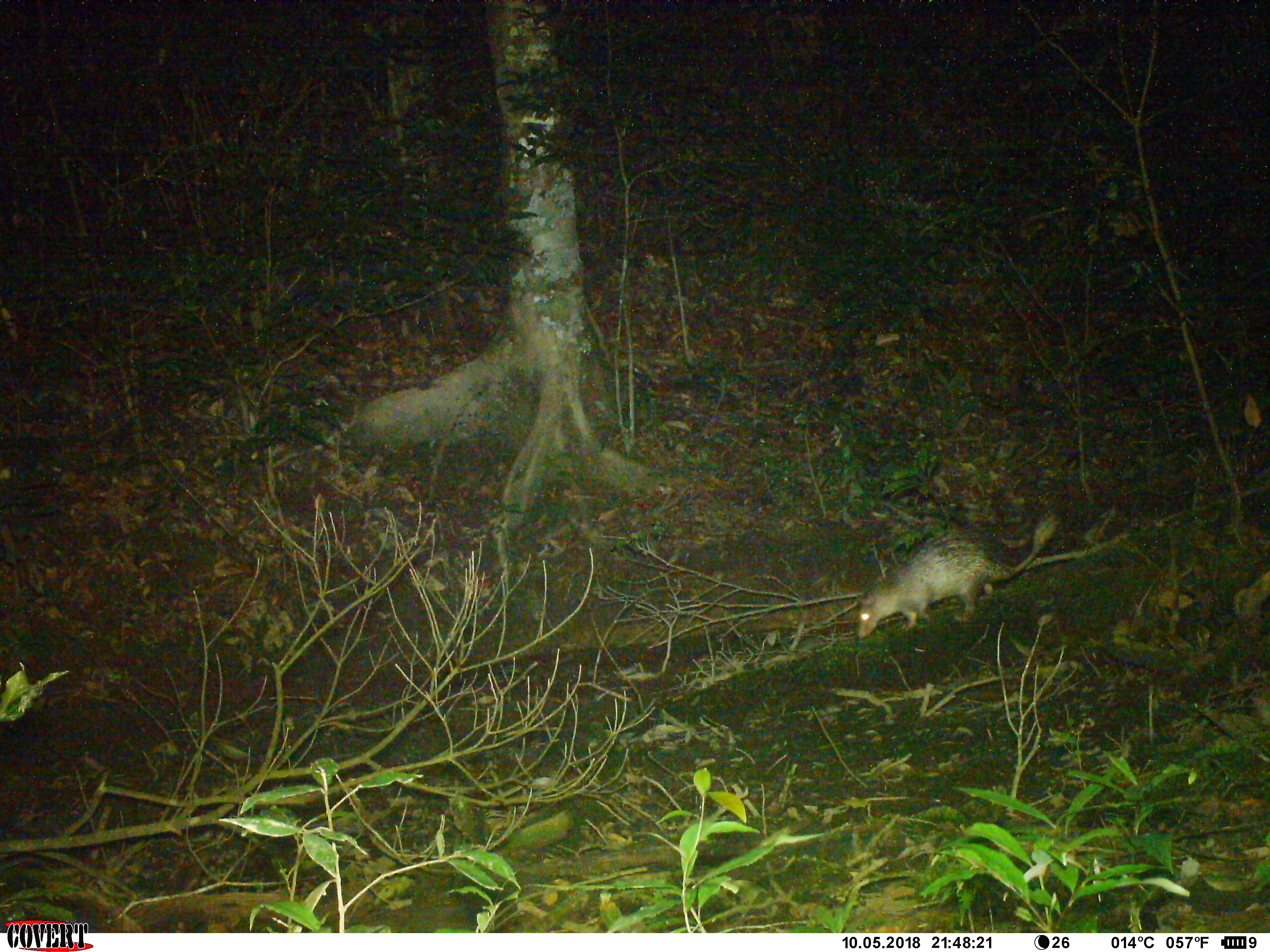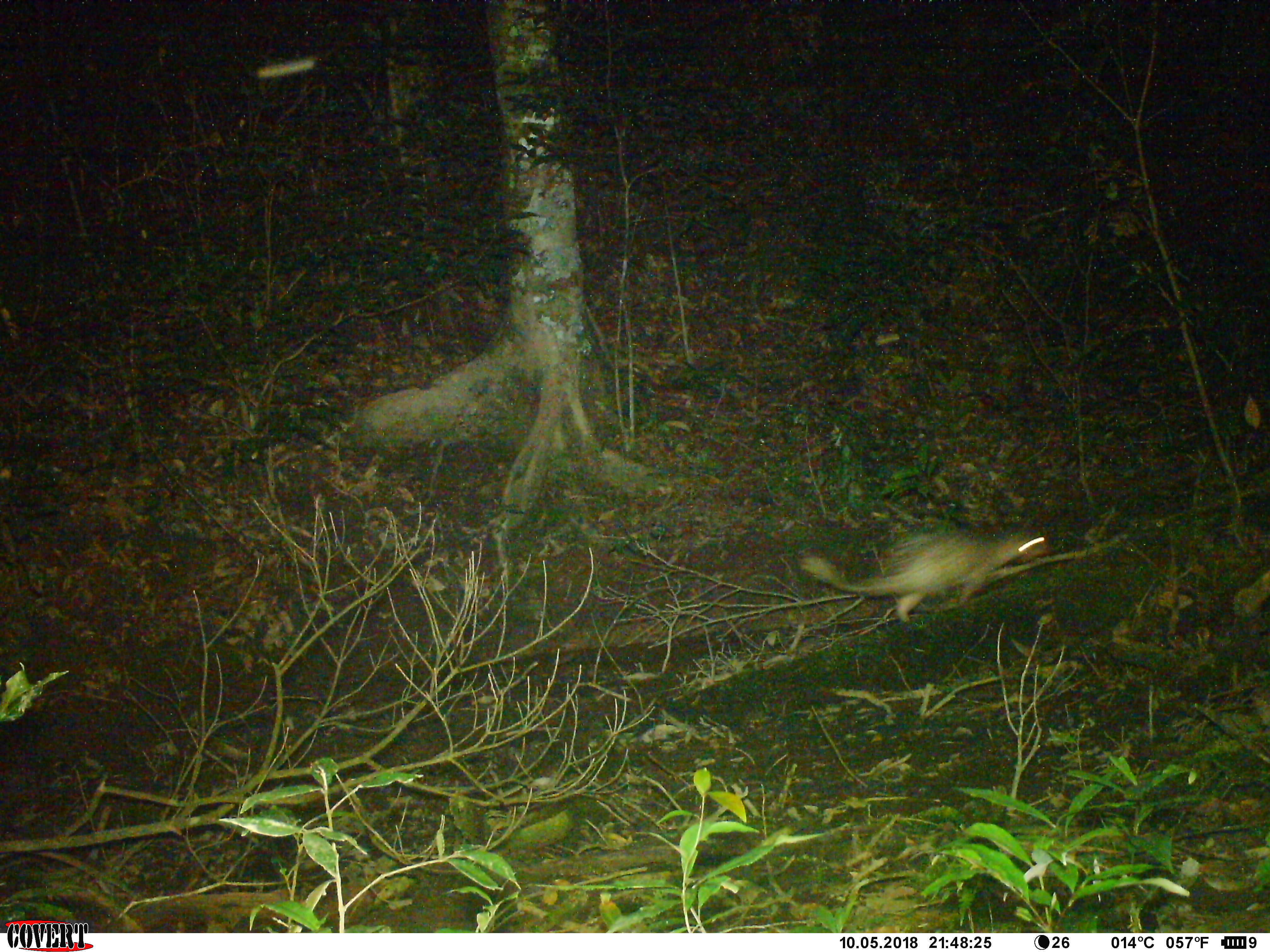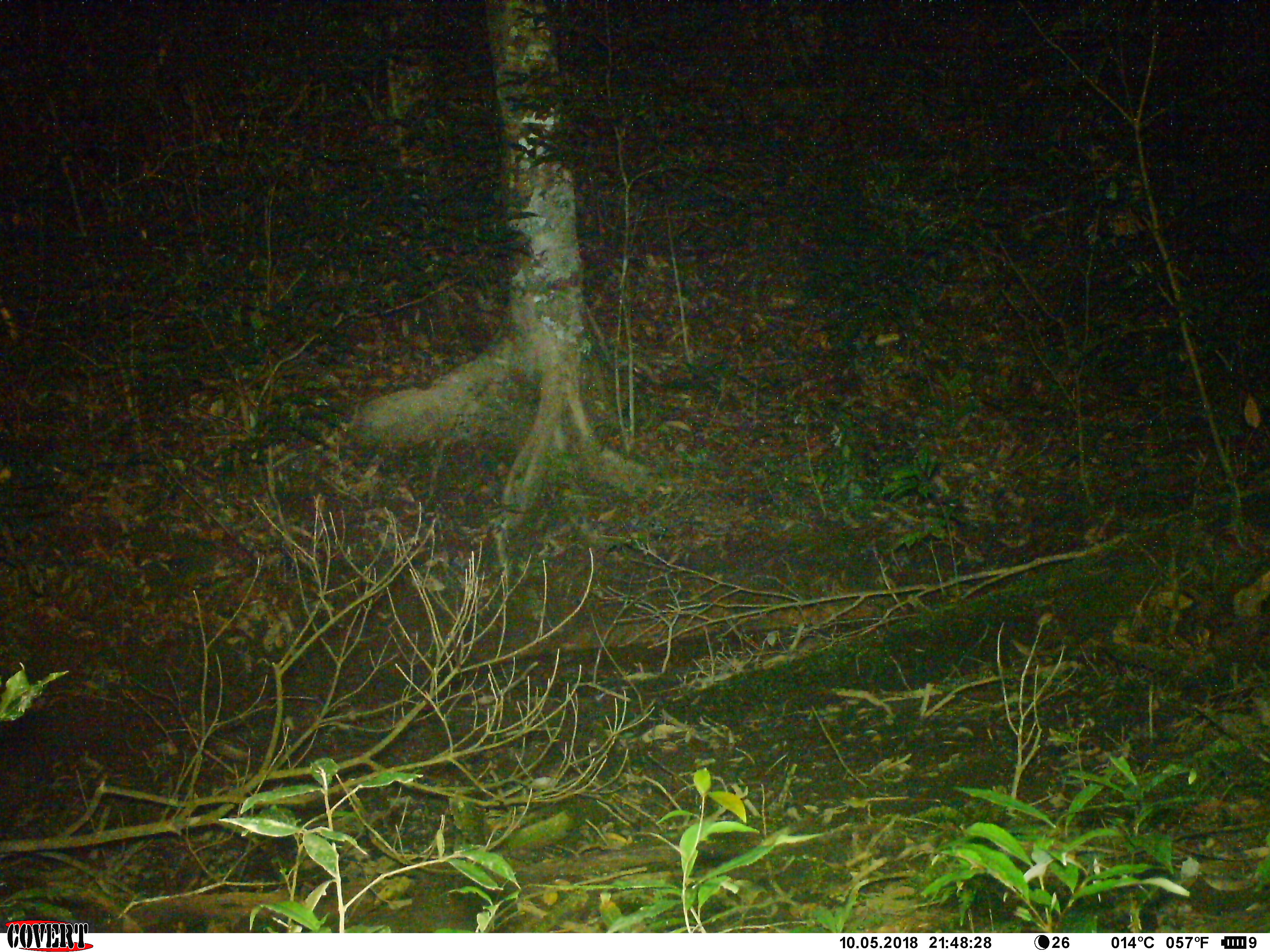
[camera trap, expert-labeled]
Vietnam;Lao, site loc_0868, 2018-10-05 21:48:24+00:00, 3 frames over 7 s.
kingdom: Animalia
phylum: Chordata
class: Mammalia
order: Rodentia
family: Hystricidae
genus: Atherurus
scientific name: Atherurus macrourus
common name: asiatic brush-tailed porcupine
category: asiatic brush tailed porcupine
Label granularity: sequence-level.